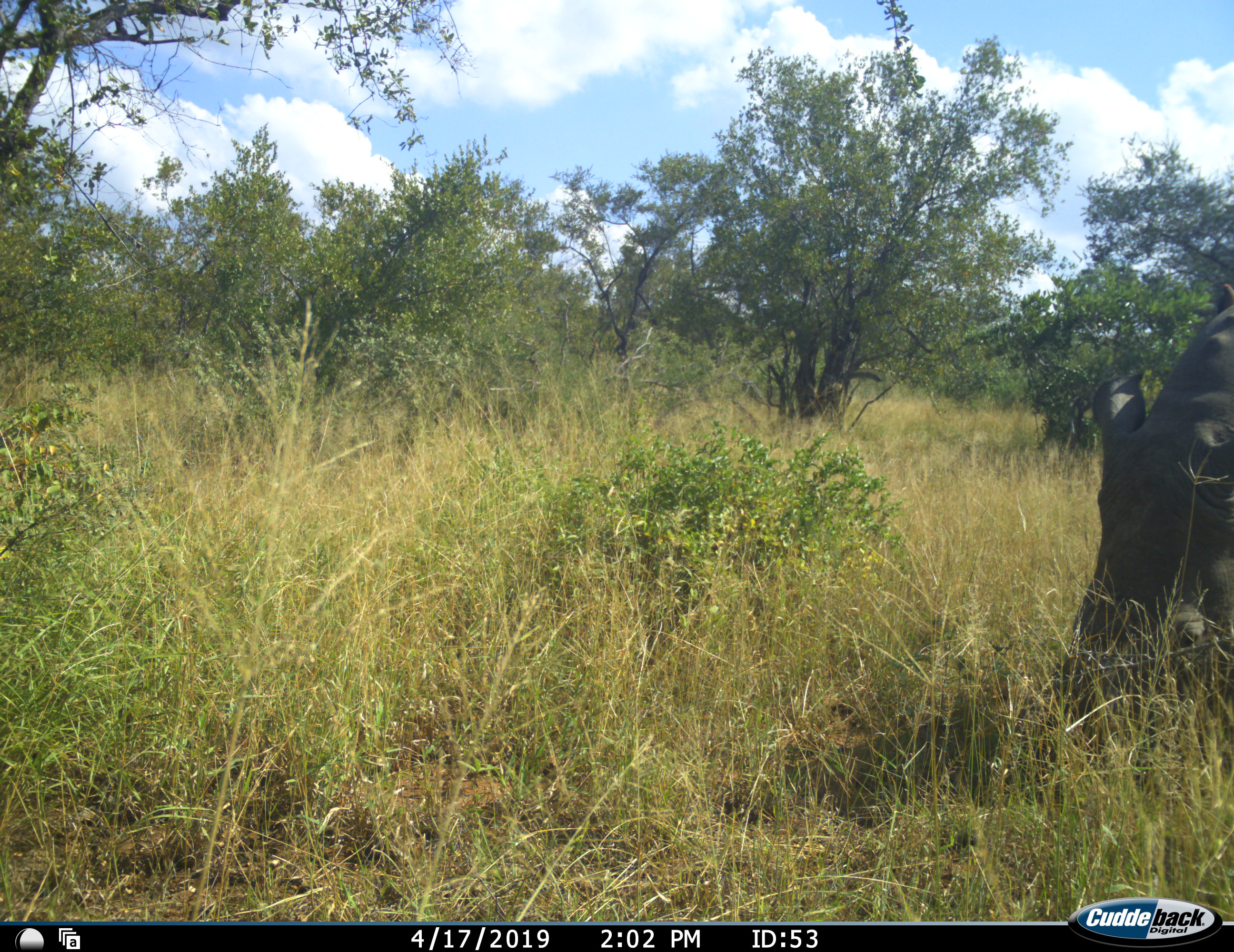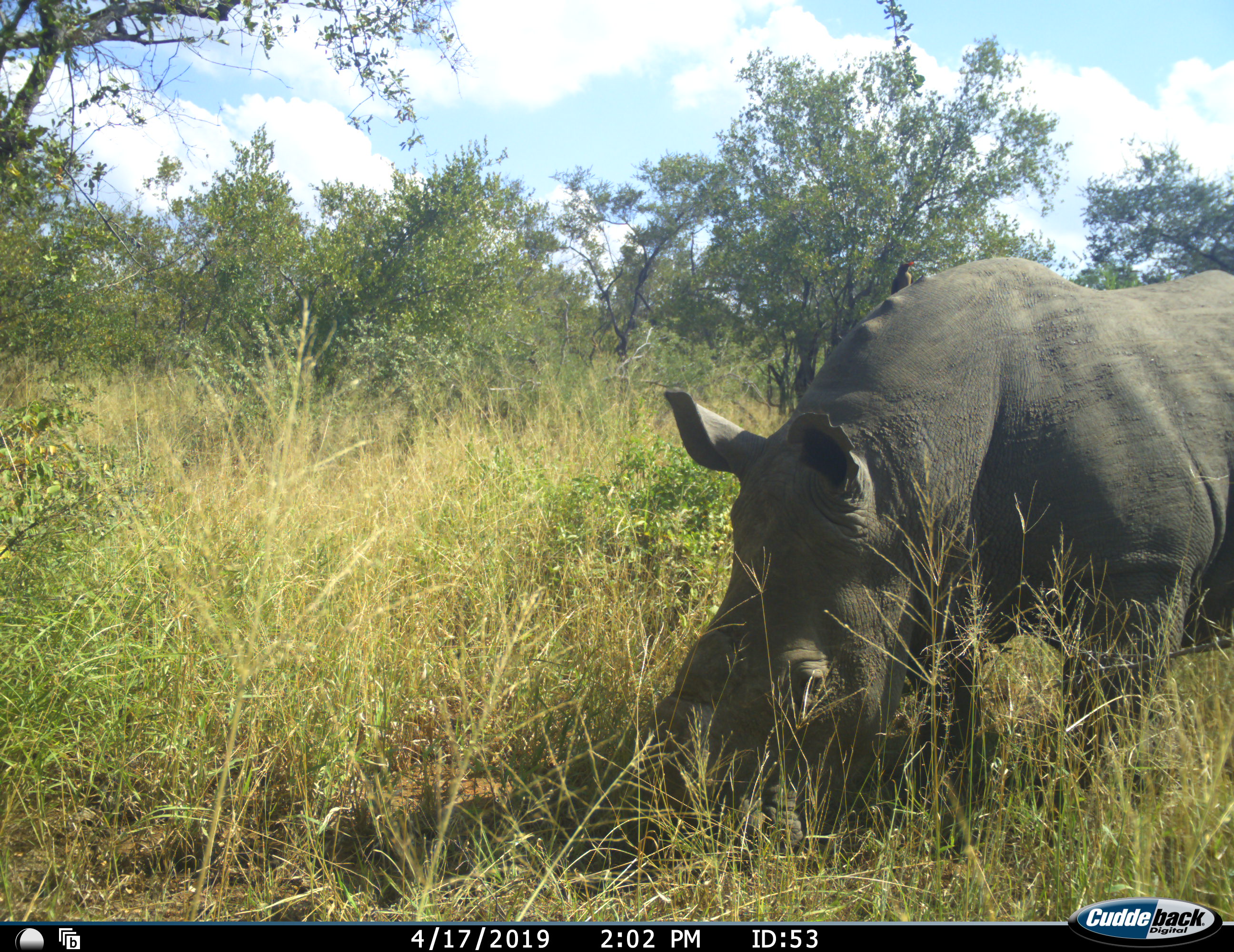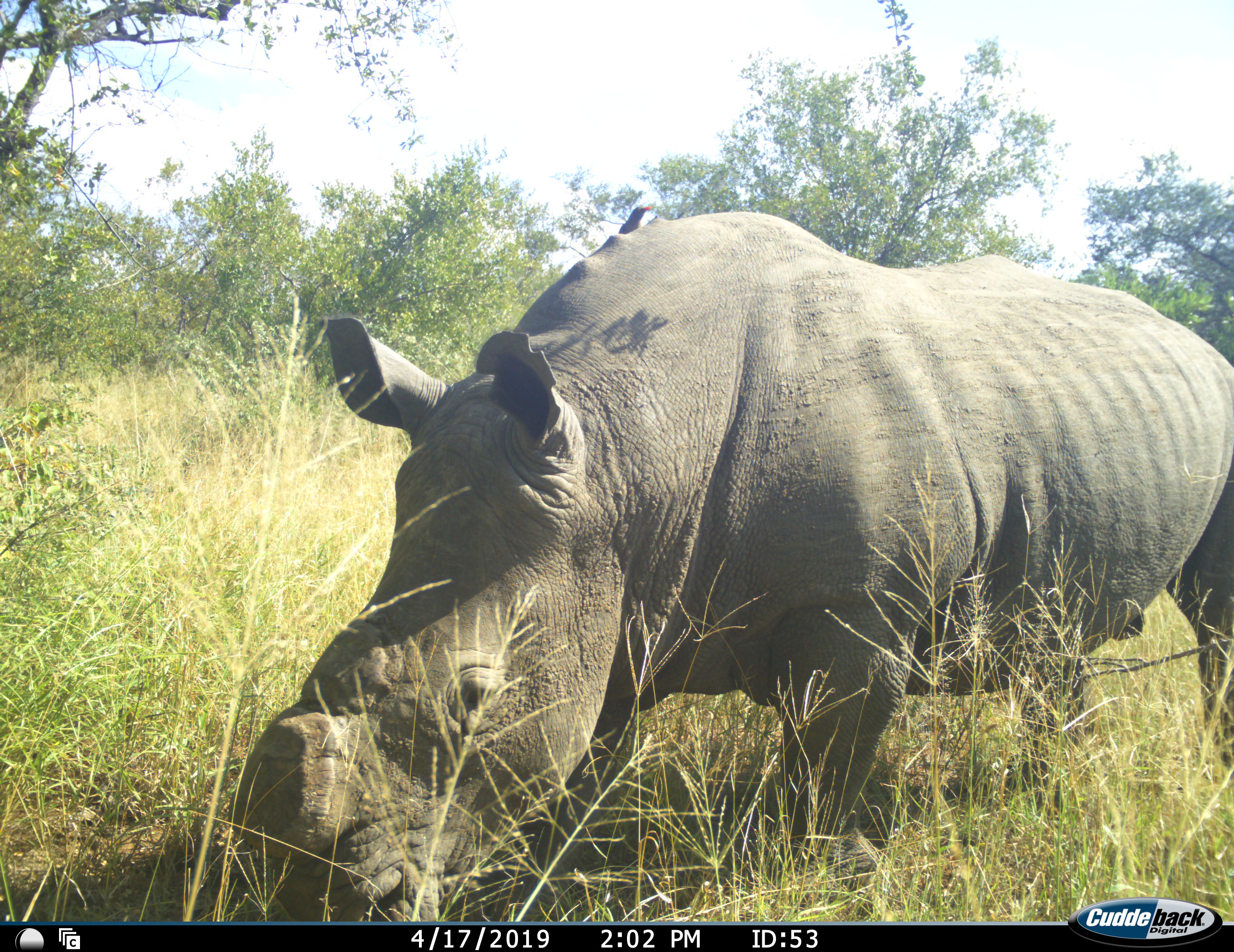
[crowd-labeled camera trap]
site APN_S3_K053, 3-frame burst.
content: unidentified animal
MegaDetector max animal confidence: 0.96